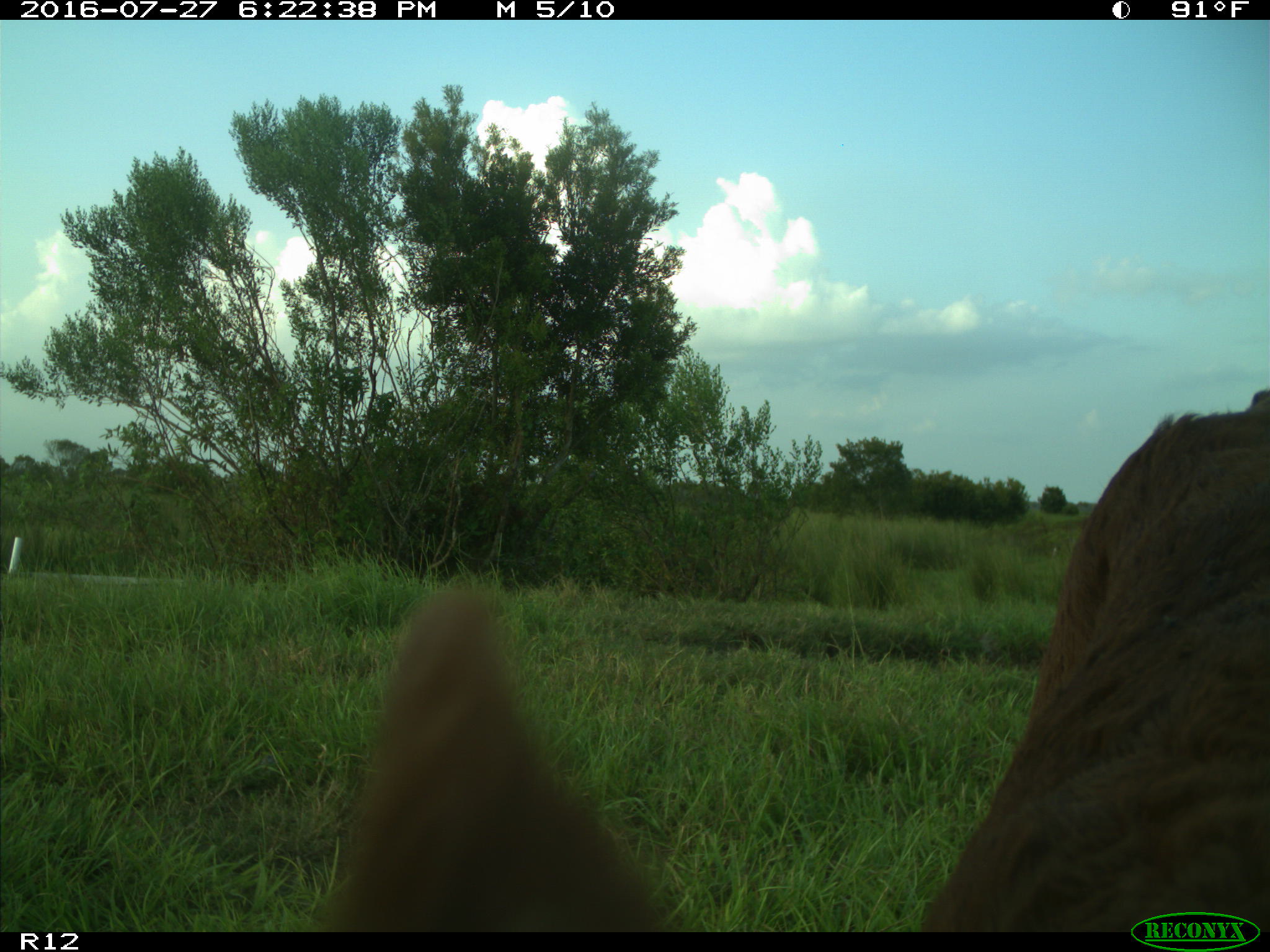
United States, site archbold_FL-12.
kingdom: Animalia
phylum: Chordata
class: Mammalia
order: Artiodactyla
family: Bovidae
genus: Bos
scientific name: Bos taurus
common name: domestic cow